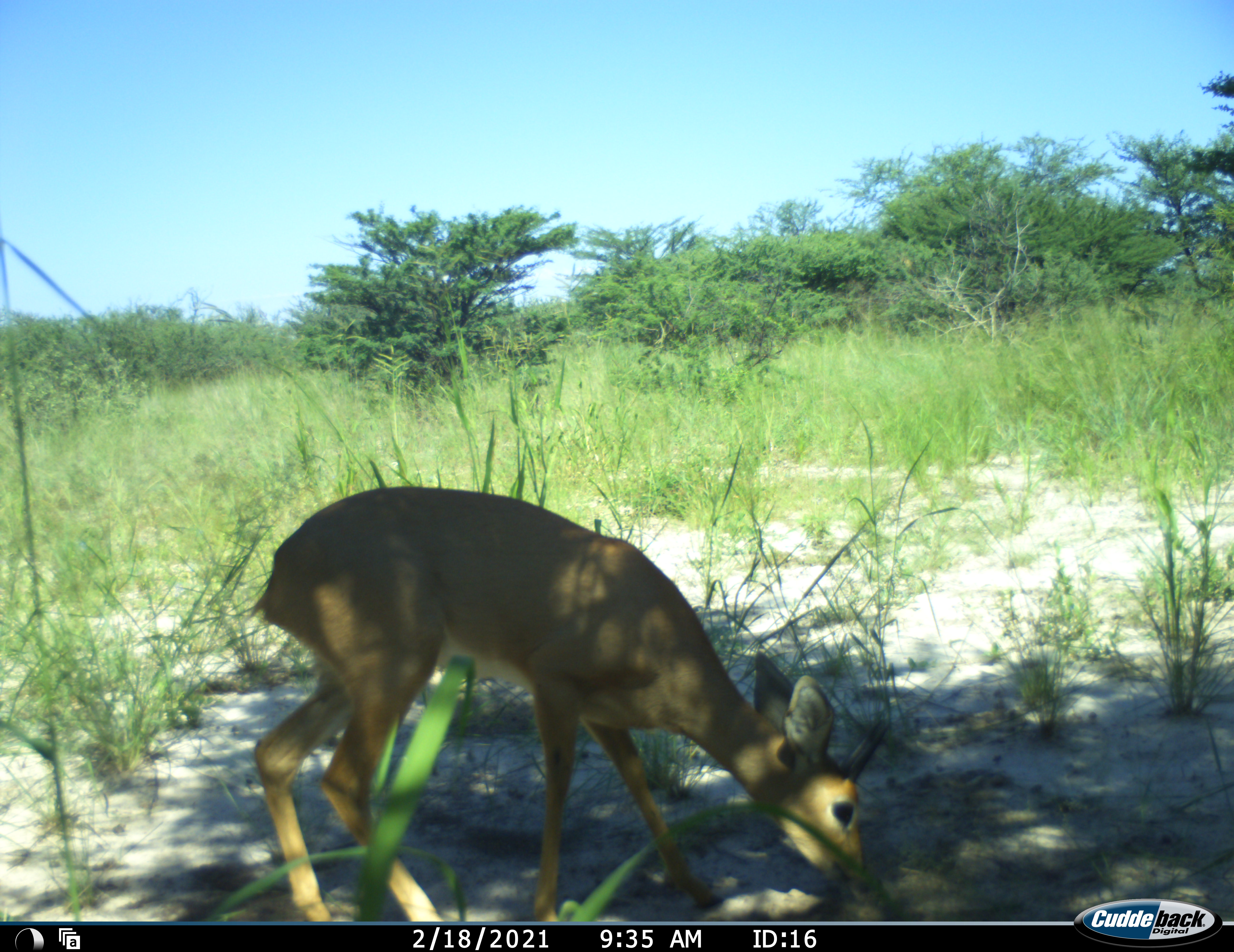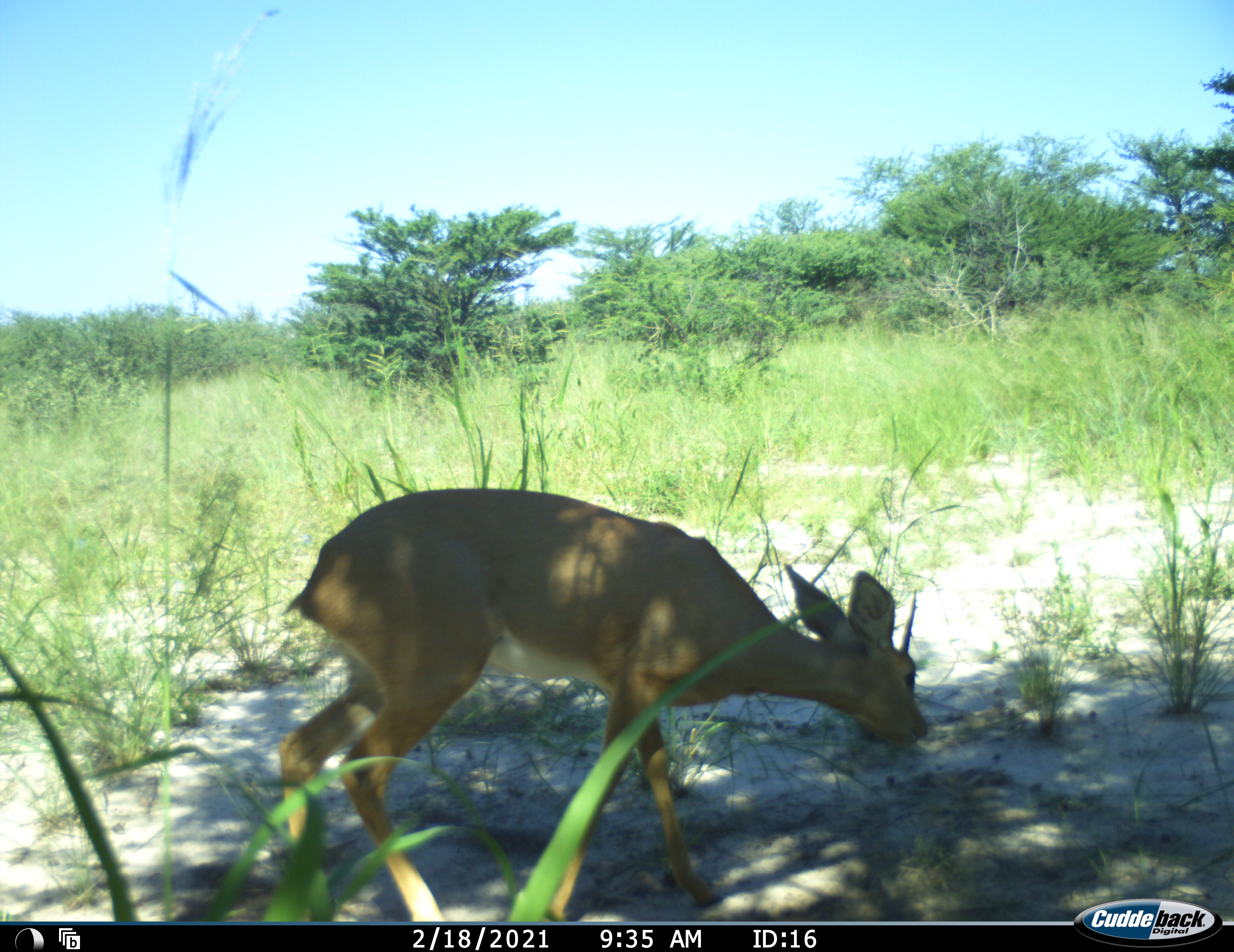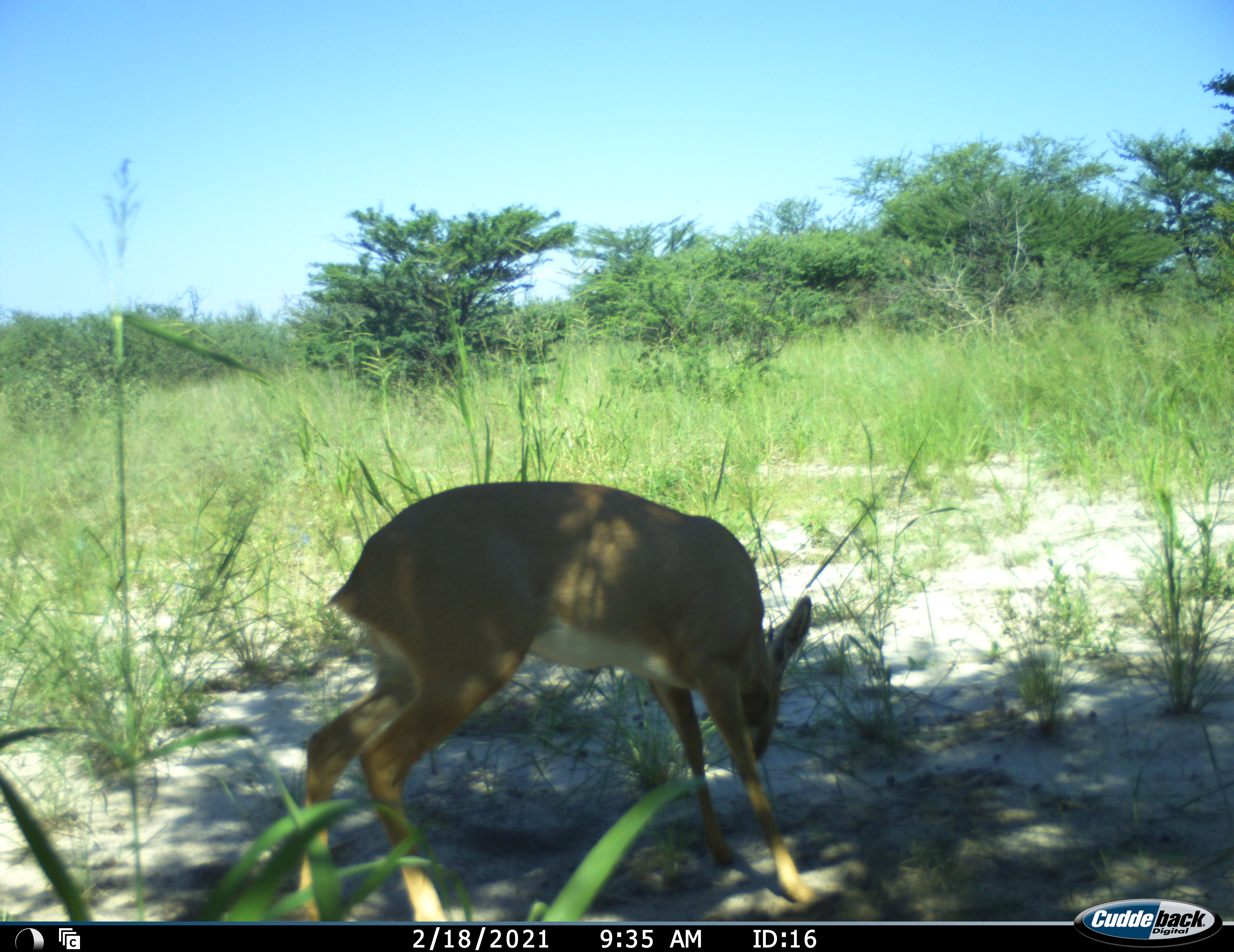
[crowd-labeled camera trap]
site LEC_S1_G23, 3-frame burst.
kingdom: Animalia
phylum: Chordata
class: Mammalia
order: Artiodactyla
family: Bovidae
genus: Raphicerus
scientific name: Raphicerus campestris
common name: steenbok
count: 1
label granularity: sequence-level